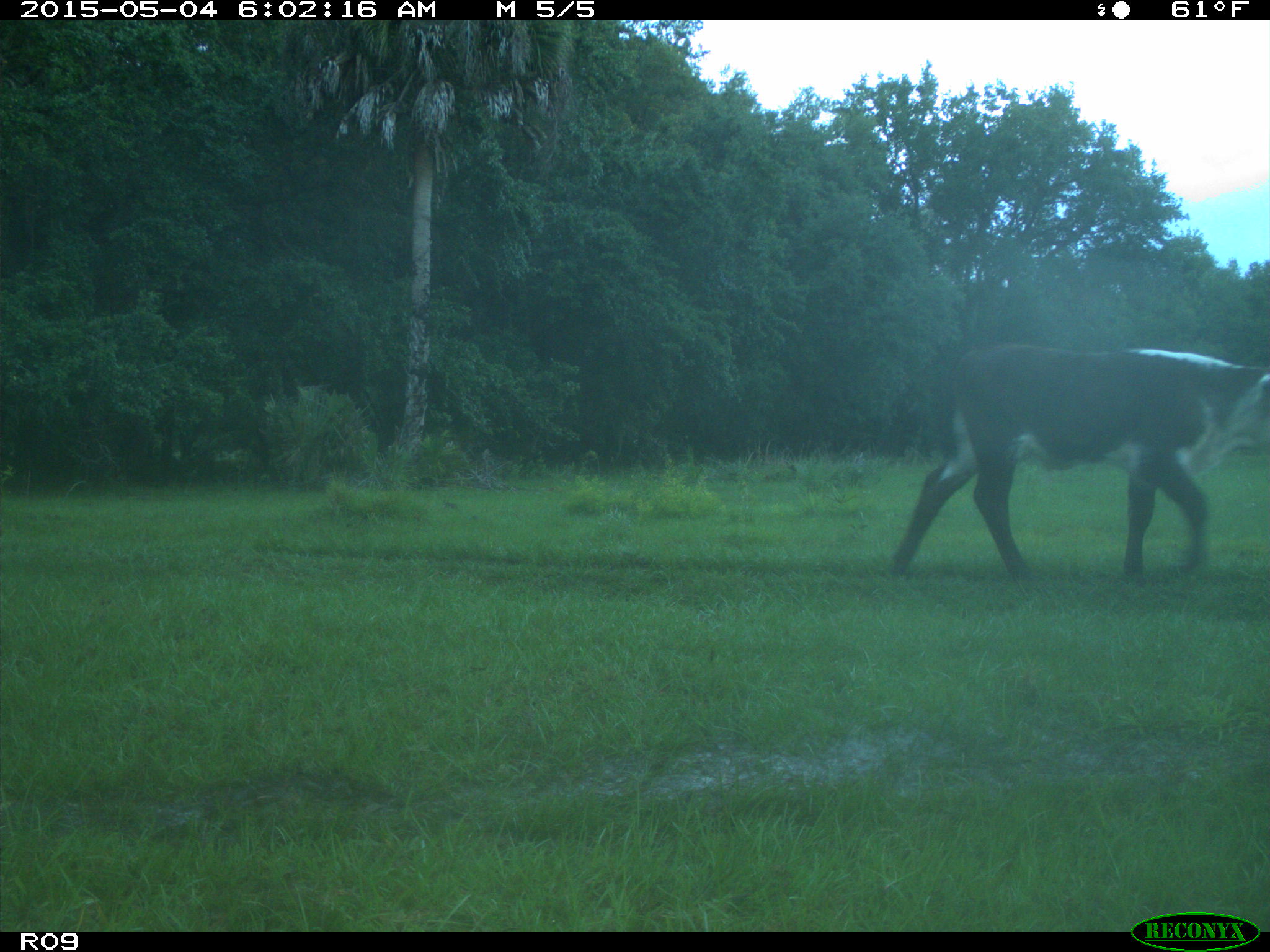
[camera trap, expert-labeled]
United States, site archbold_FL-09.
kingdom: Animalia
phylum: Chordata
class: Mammalia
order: Artiodactyla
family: Bovidae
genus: Bos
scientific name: Bos taurus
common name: domestic cow